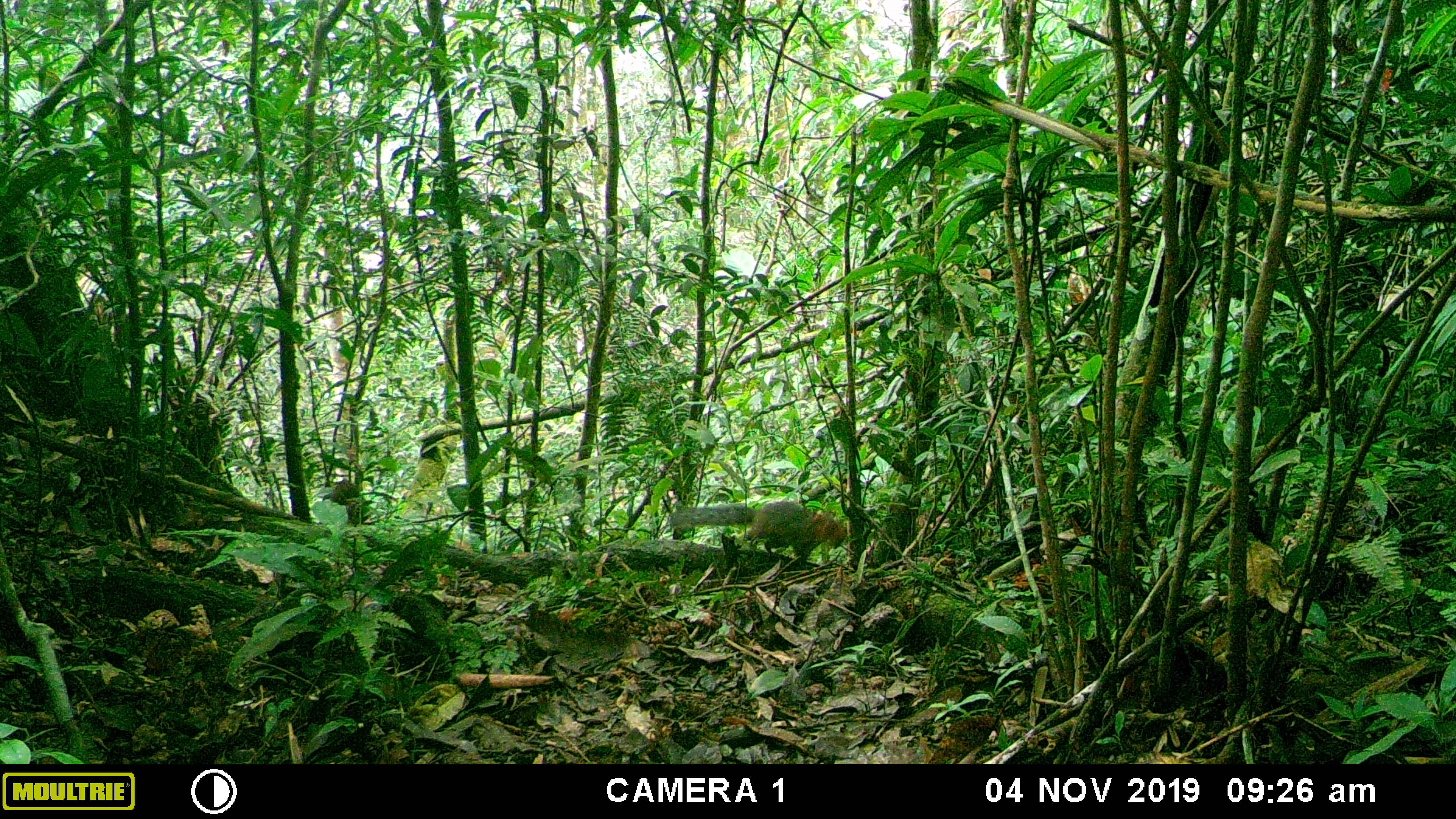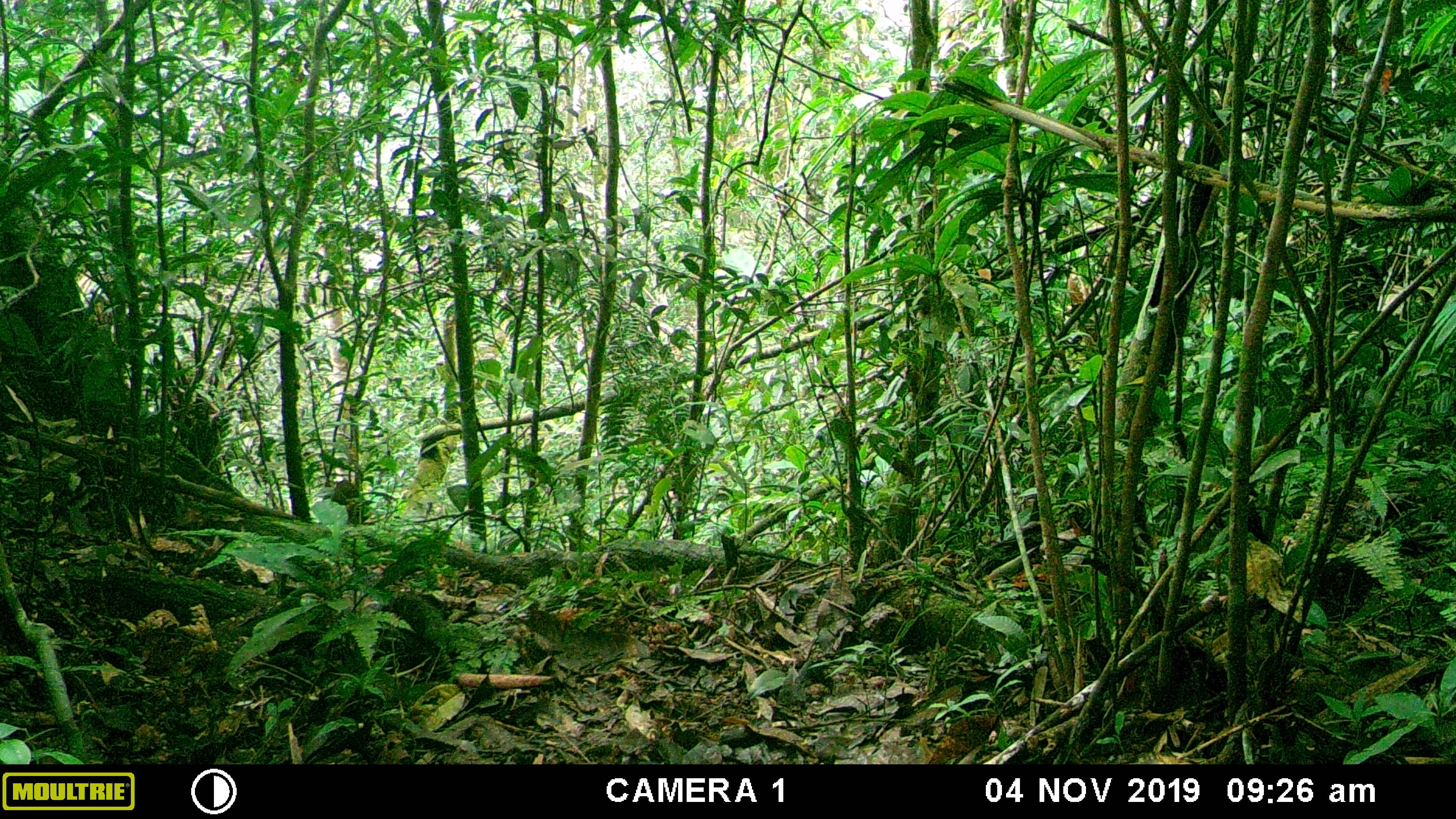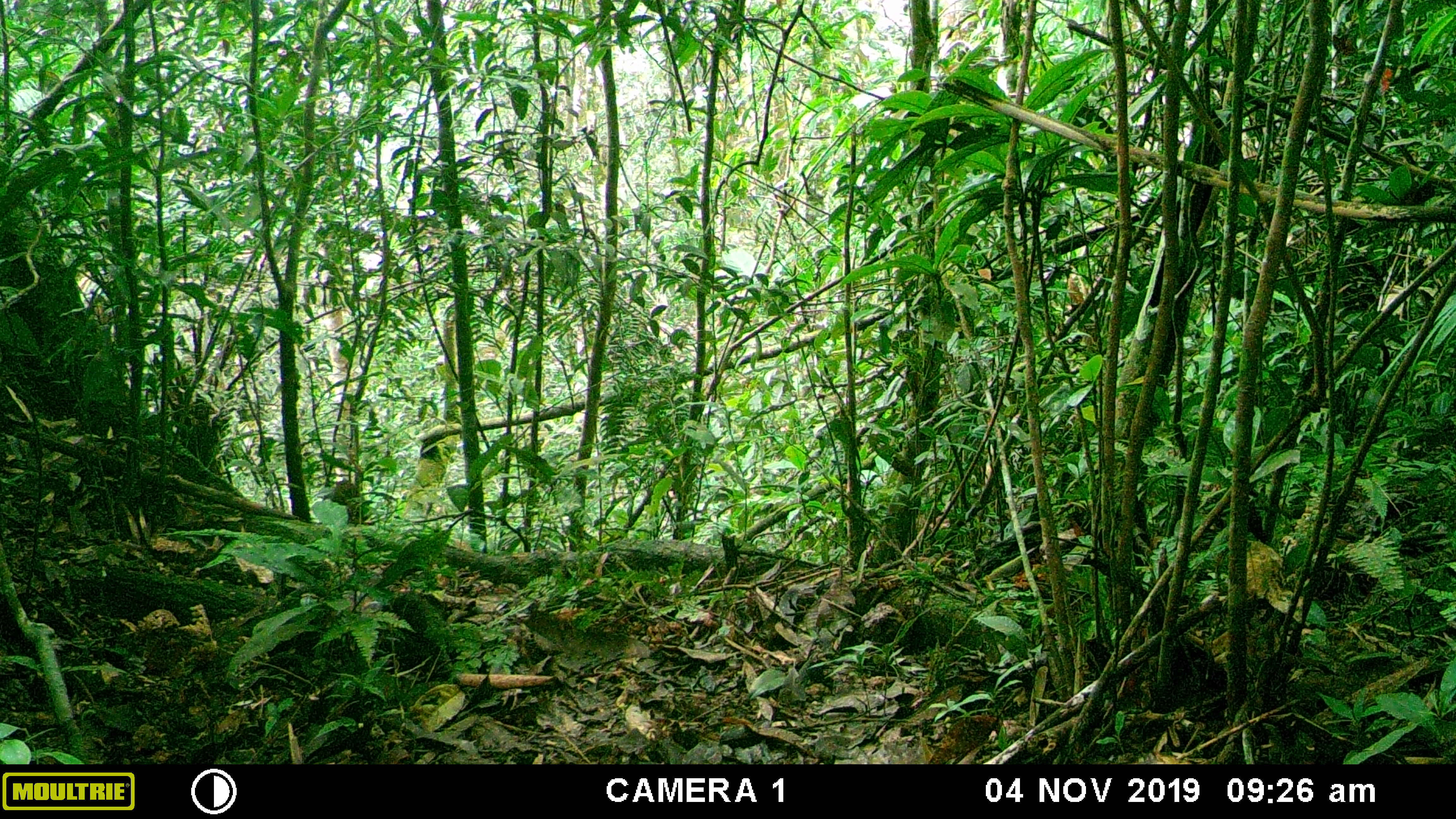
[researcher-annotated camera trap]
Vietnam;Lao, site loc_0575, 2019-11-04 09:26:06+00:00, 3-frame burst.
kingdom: Animalia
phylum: Chordata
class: Mammalia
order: Rodentia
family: Sciuridae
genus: Dremomys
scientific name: Dremomys rufigenis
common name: red-cheeked squirrel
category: red cheeked squirrel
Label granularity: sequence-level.